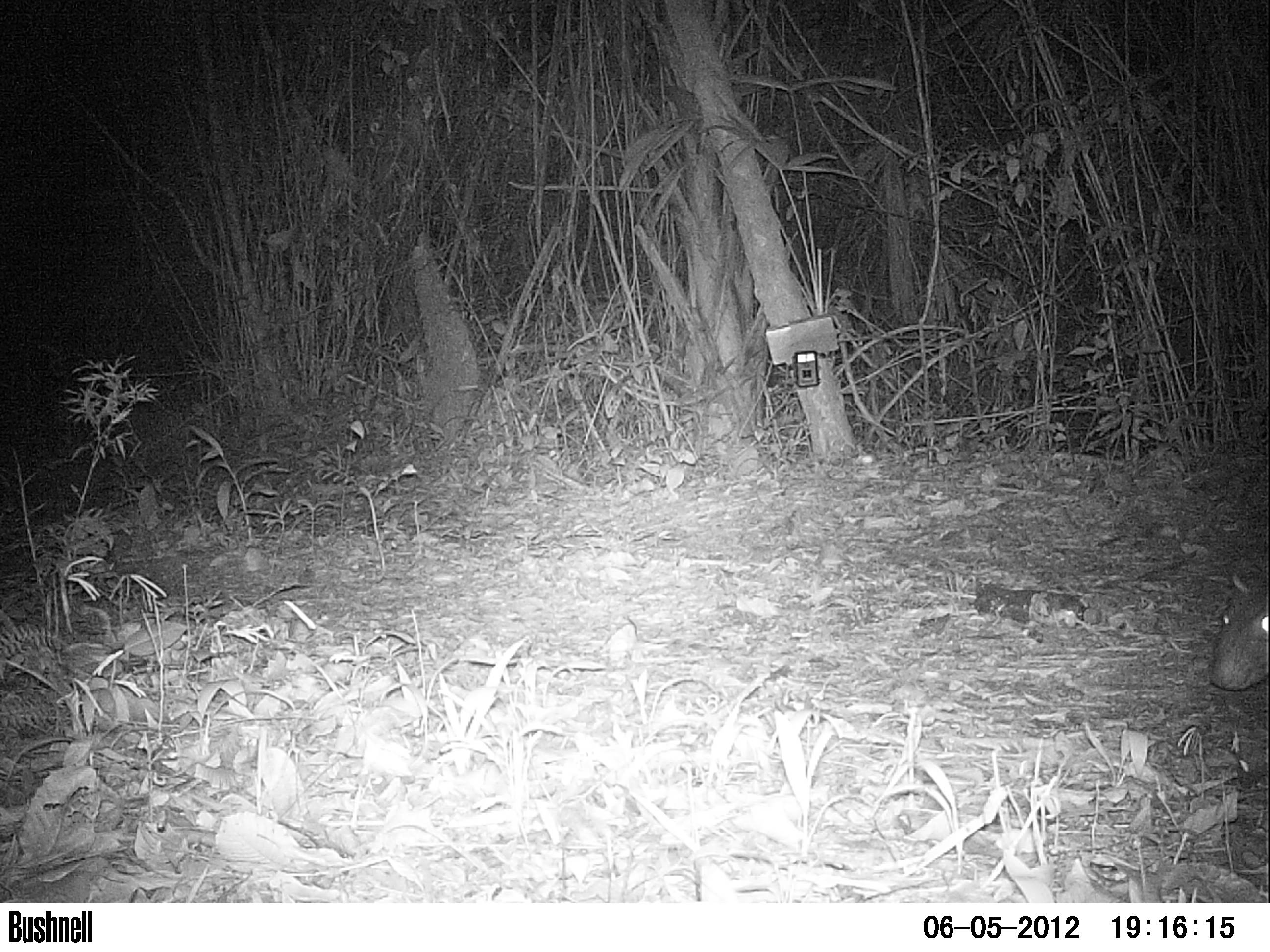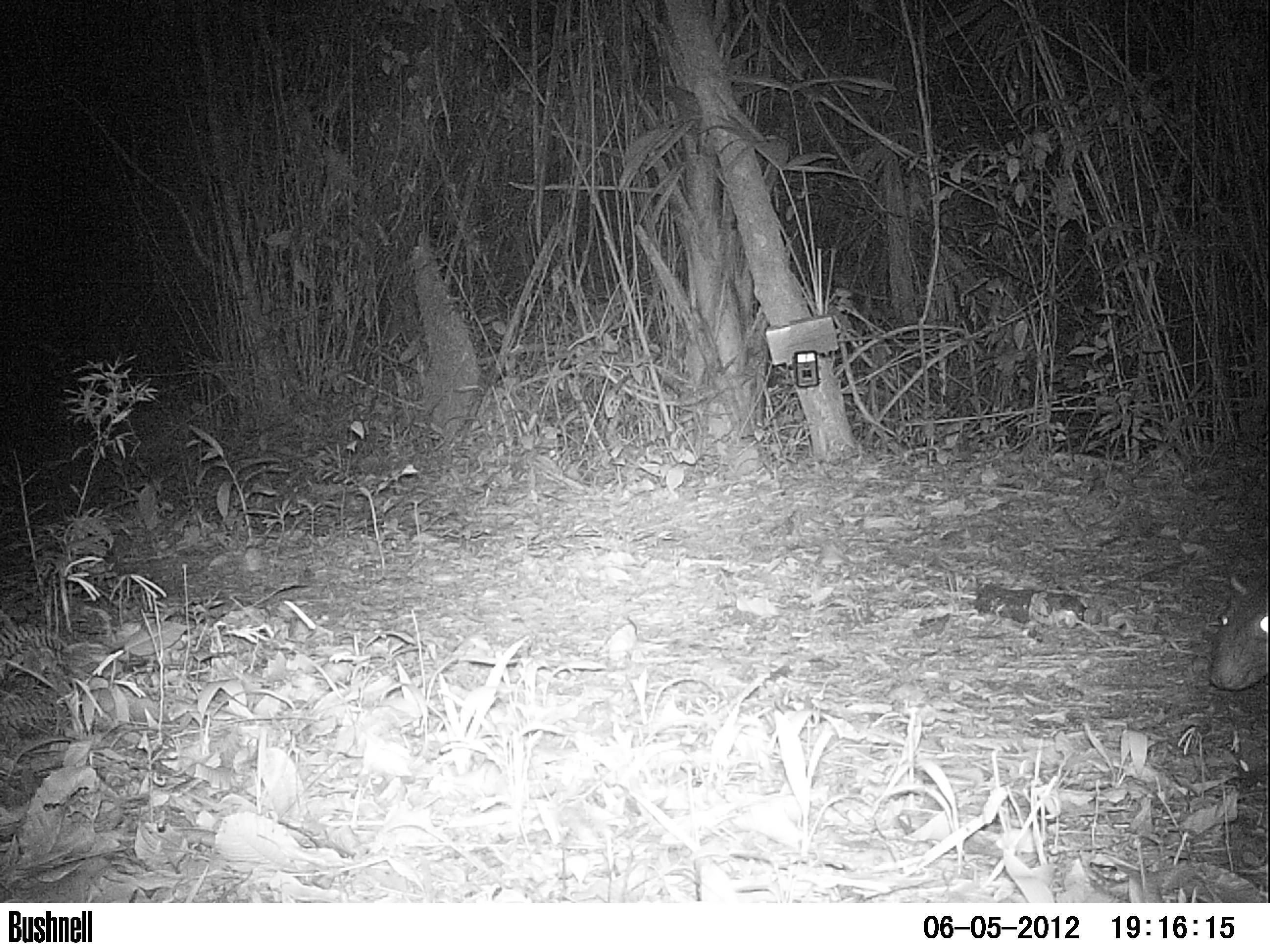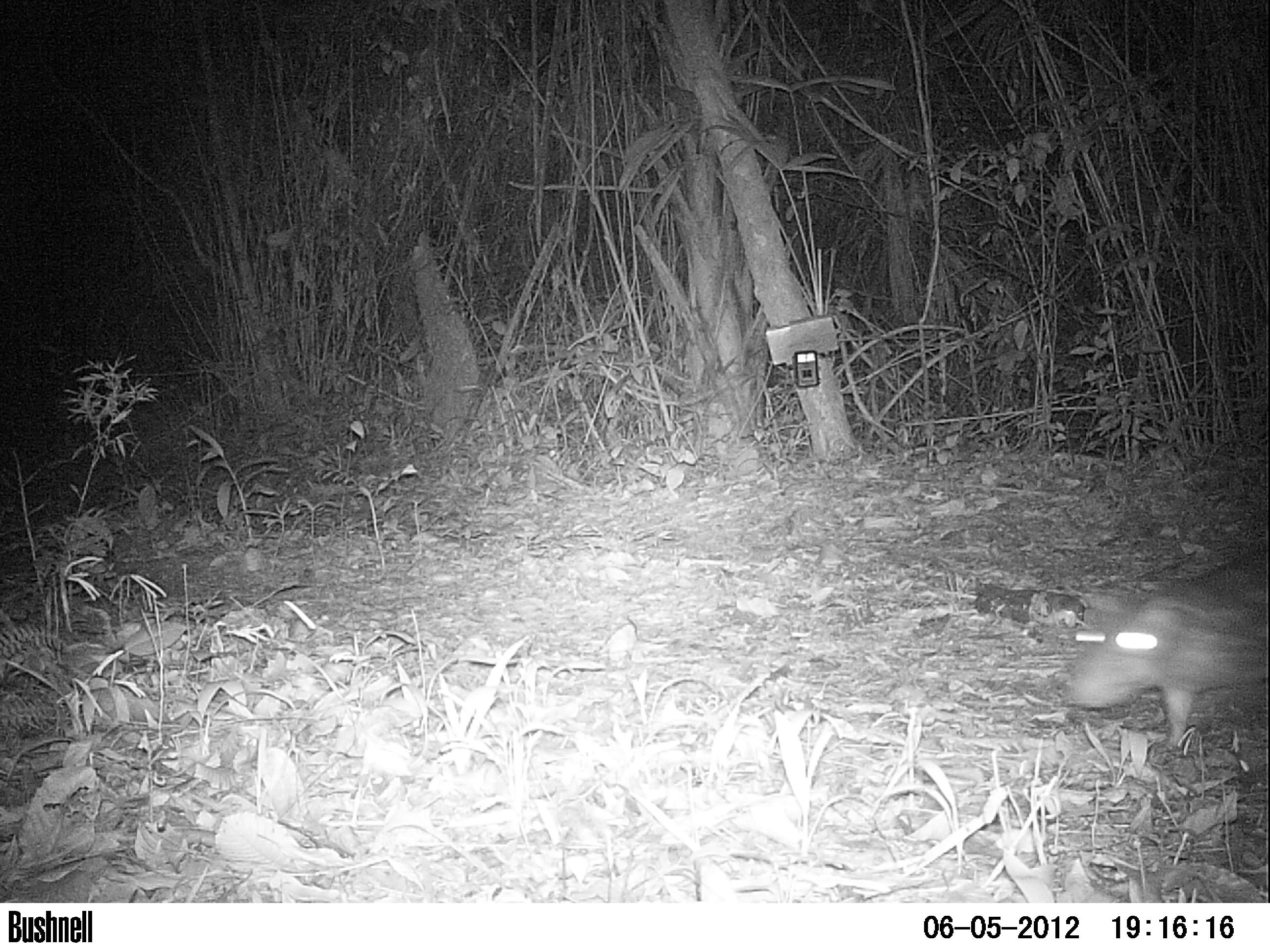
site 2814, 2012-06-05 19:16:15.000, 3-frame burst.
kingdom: Animalia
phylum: Chordata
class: Mammalia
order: Rodentia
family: Cuniculidae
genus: Cuniculus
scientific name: Cuniculus paca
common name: spotted paca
Cuniculus paca (spotted paca), count 1, age adult.